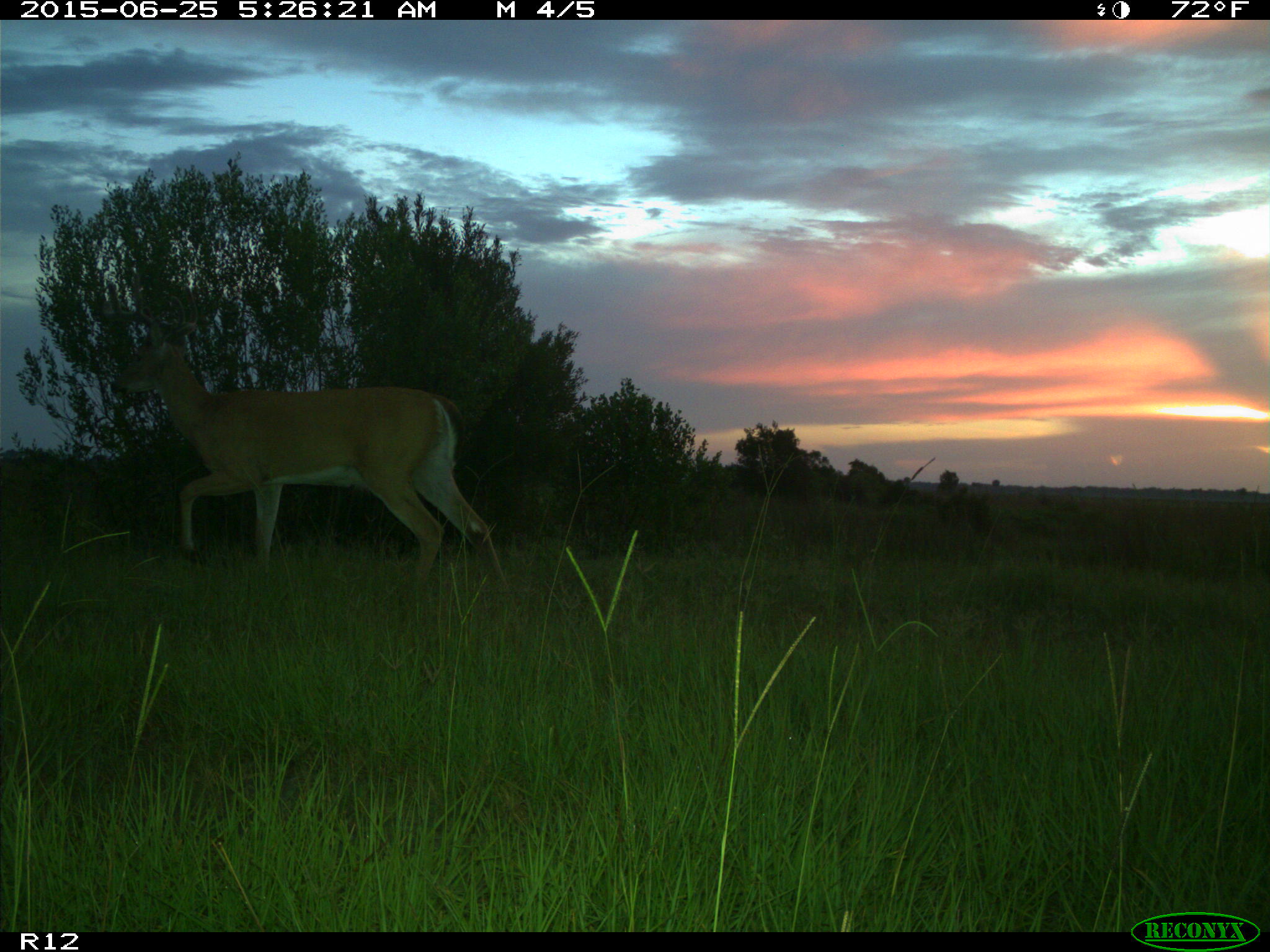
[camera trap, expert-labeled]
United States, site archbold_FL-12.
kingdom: Animalia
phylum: Chordata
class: Mammalia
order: Artiodactyla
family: Cervidae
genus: Odocoileus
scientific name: Odocoileus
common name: deer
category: unidentified deer